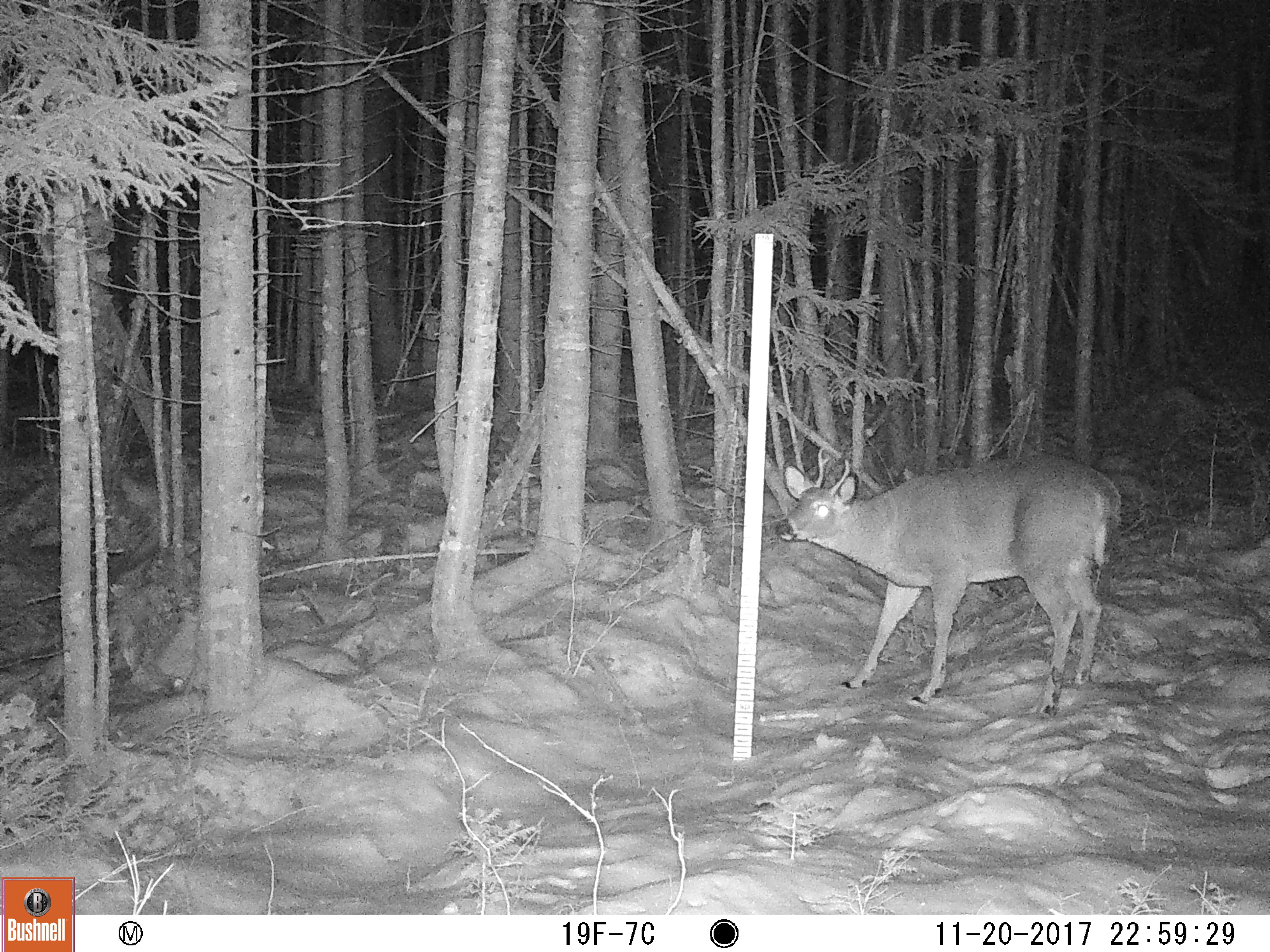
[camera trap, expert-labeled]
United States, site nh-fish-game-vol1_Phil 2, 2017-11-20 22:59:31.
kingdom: Animalia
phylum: Chordata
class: Mammalia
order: Artiodactyla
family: Cervidae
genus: Odocoileus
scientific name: Odocoileus virginianus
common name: white-tailed deer